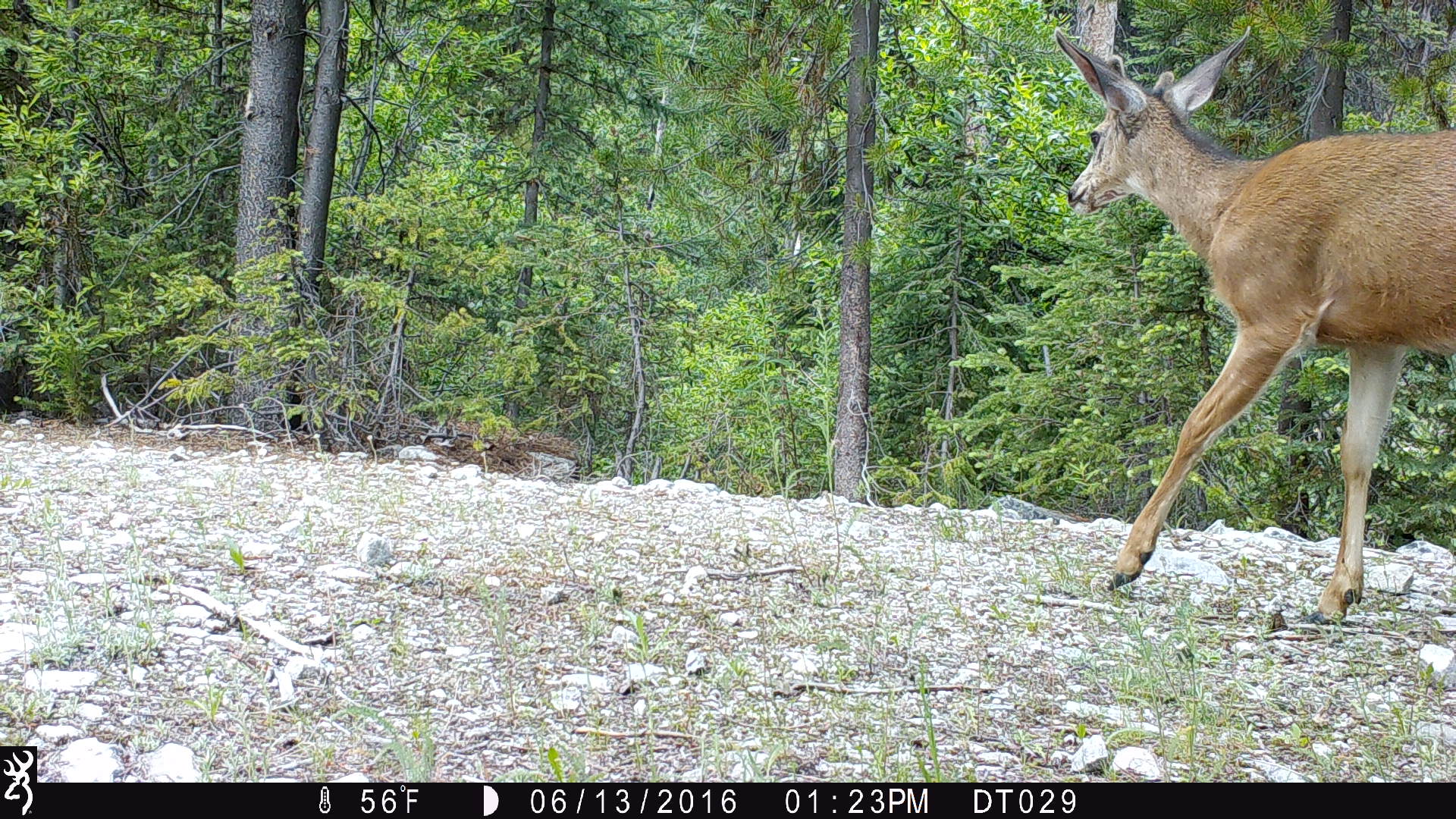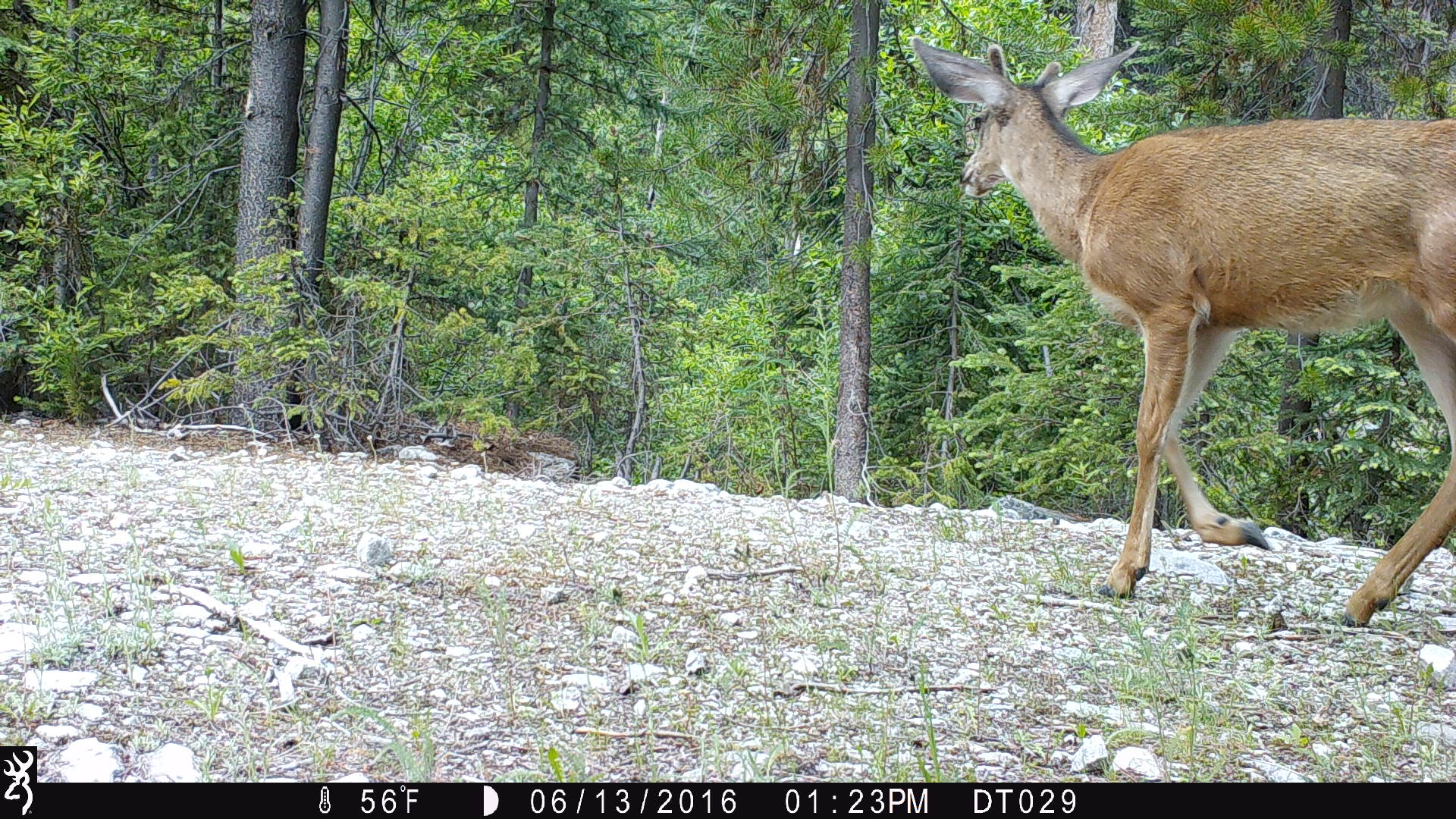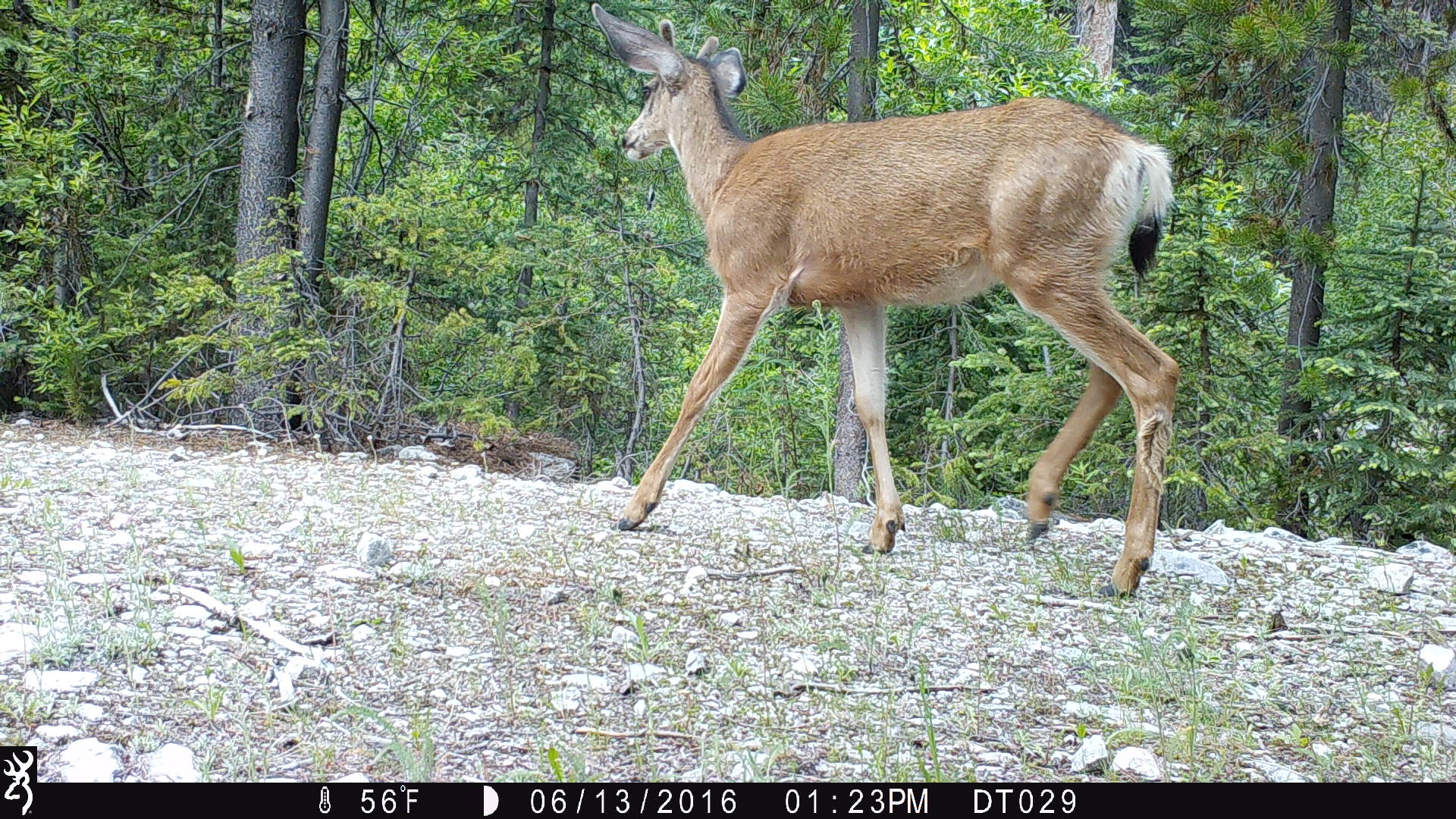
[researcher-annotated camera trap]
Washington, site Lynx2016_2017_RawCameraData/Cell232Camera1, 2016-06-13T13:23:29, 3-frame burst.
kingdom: Animalia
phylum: Chordata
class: Mammalia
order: Artiodactyla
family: Cervidae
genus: Odocoileus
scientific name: Odocoileus hemionus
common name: mule deer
Odocoileus hemionus (mule deer). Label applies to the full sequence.